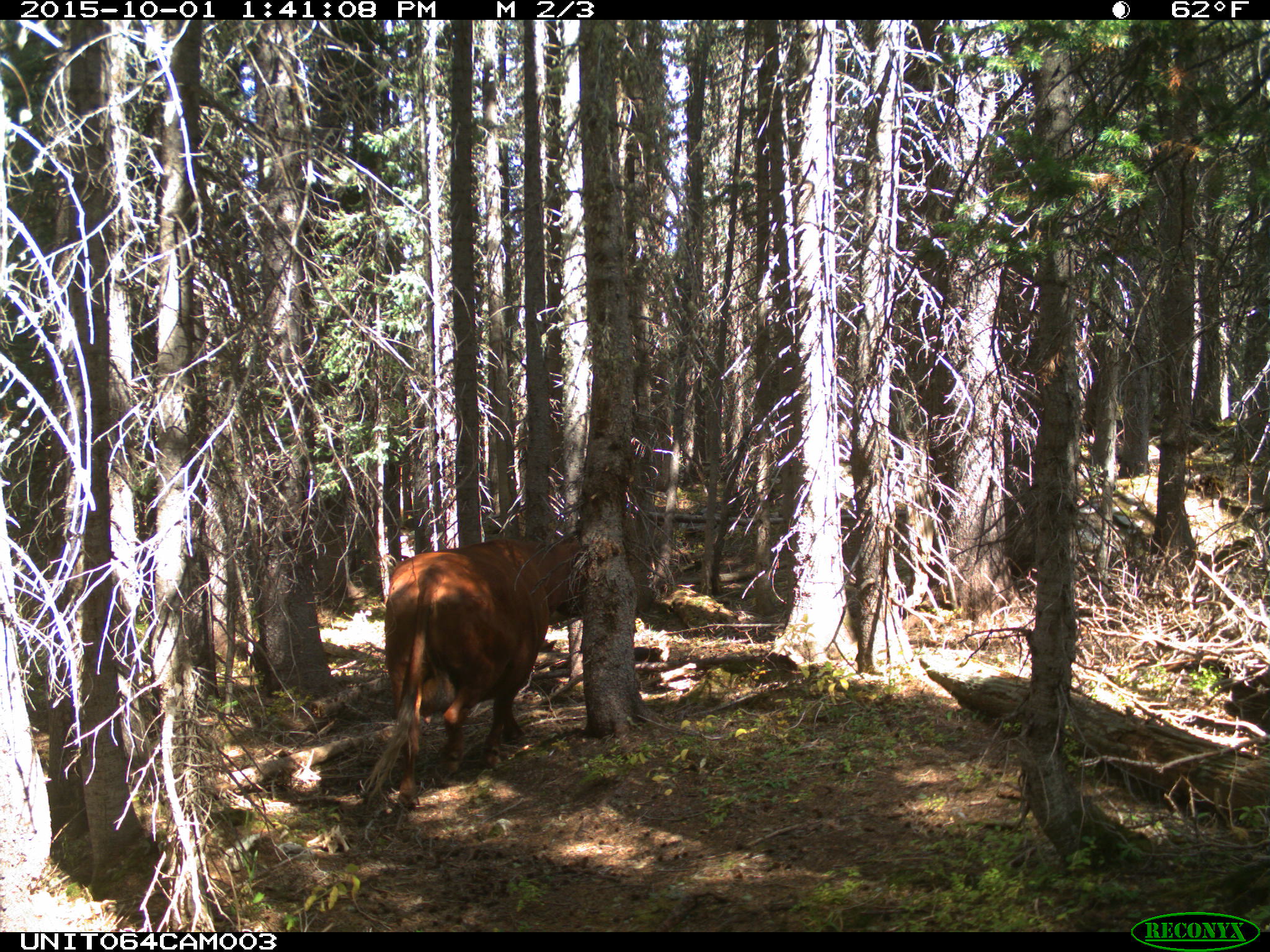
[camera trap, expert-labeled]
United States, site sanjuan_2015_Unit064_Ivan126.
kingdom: Animalia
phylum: Chordata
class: Mammalia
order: Artiodactyla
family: Bovidae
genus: Bos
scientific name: Bos taurus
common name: domestic cow